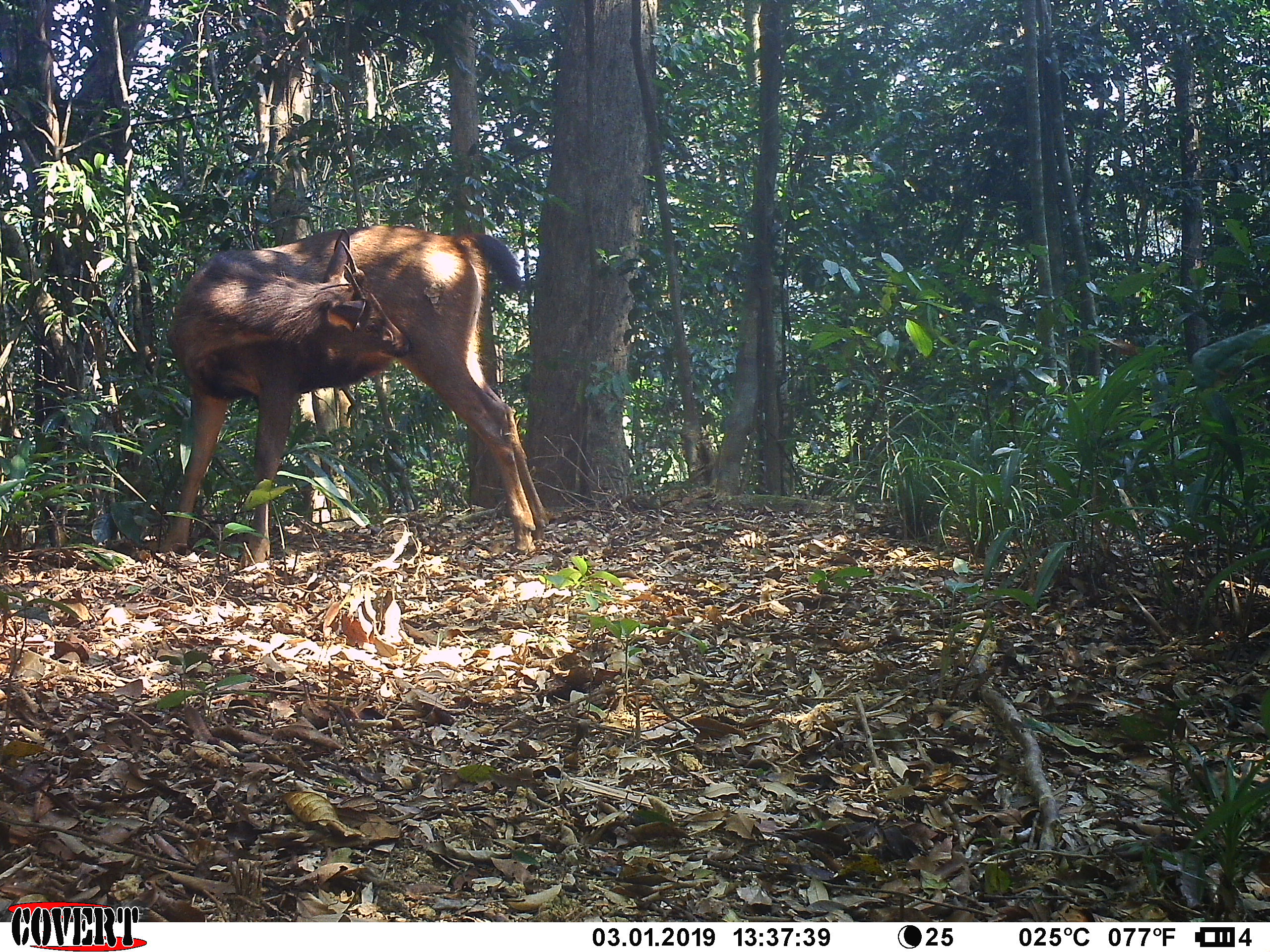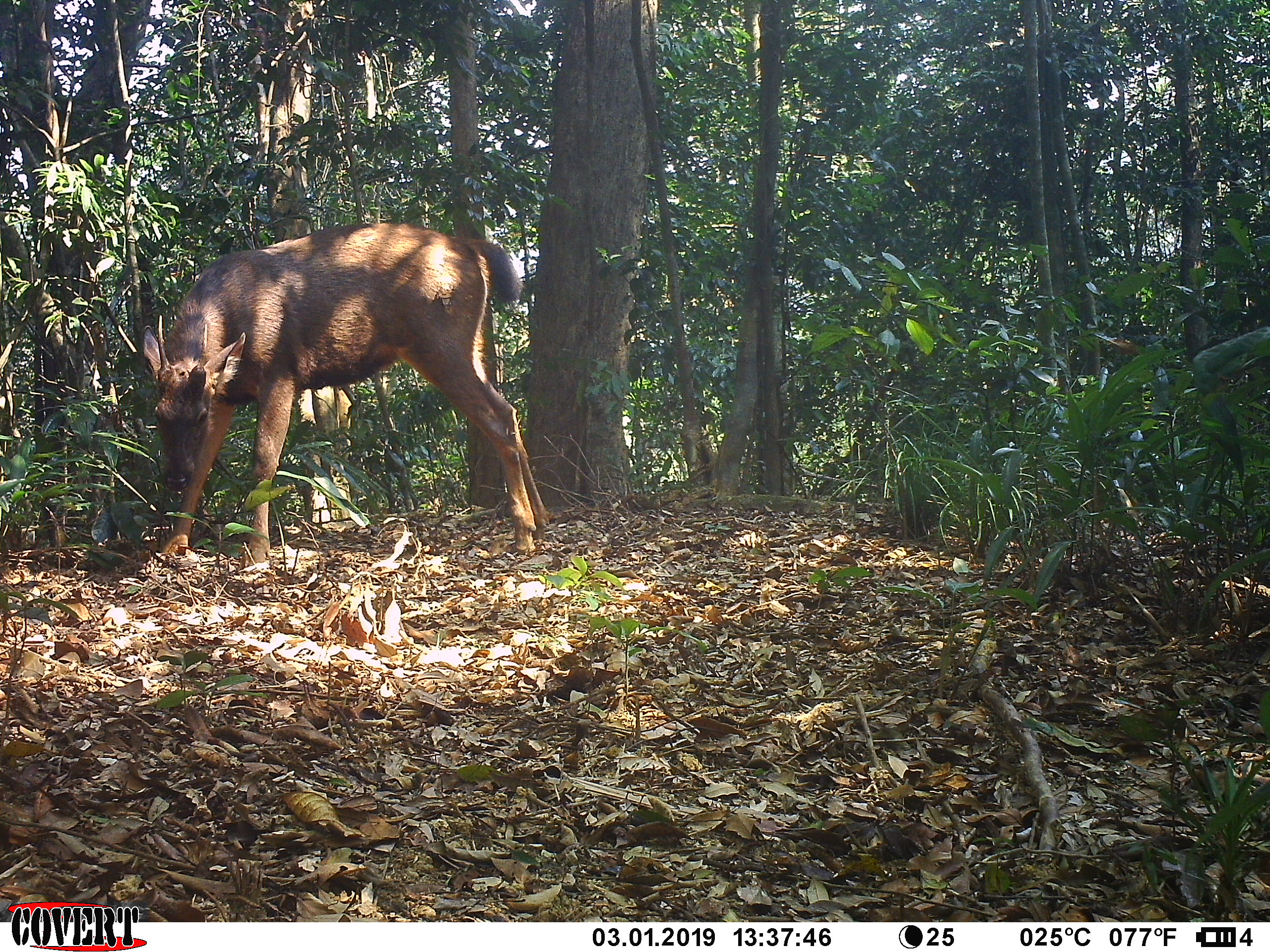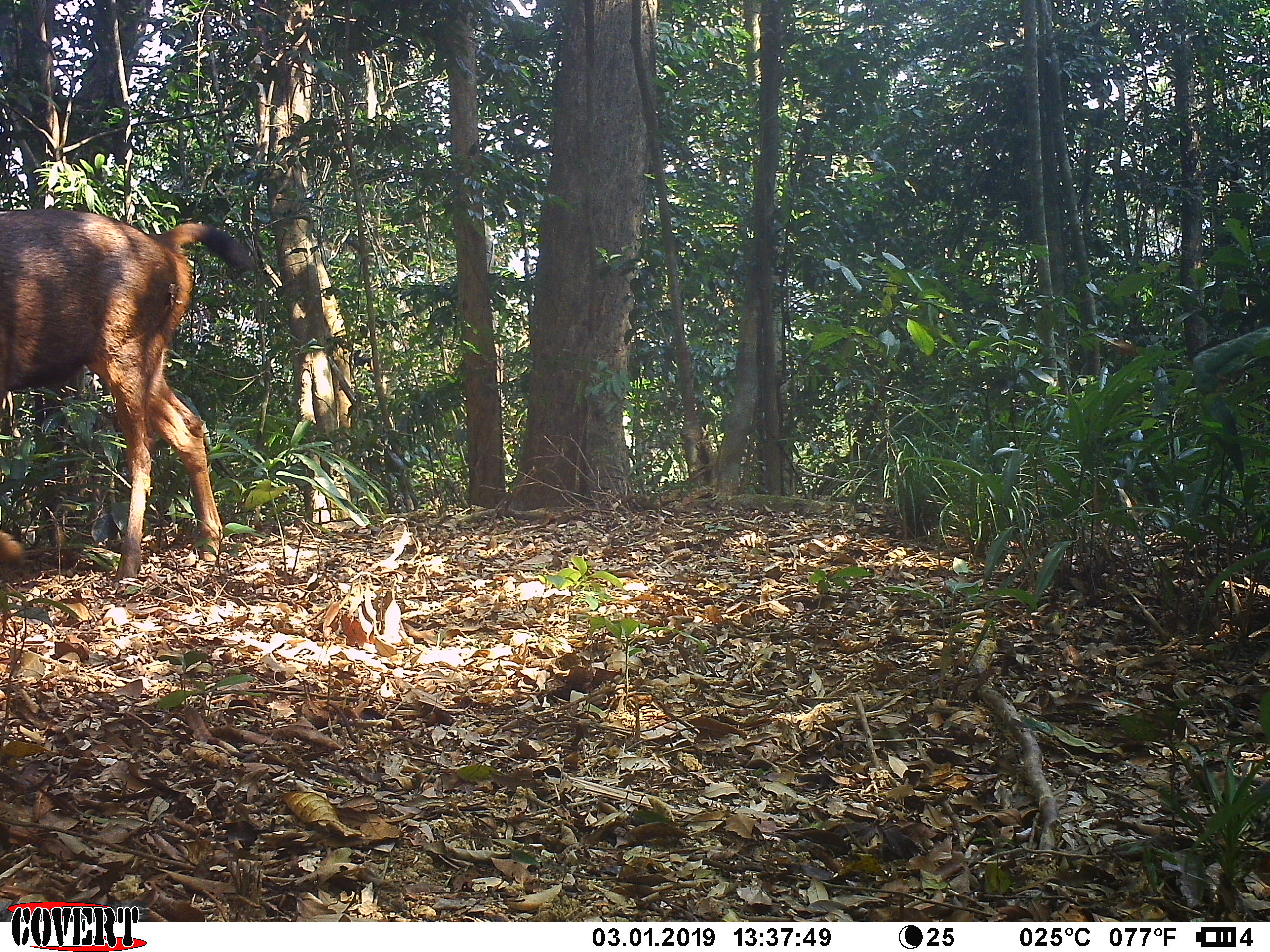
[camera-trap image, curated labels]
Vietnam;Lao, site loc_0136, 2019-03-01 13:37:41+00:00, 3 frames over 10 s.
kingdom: Animalia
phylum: Chordata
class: Mammalia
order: Artiodactyla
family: Cervidae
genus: Rusa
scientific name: Rusa unicolor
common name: sambar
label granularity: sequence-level